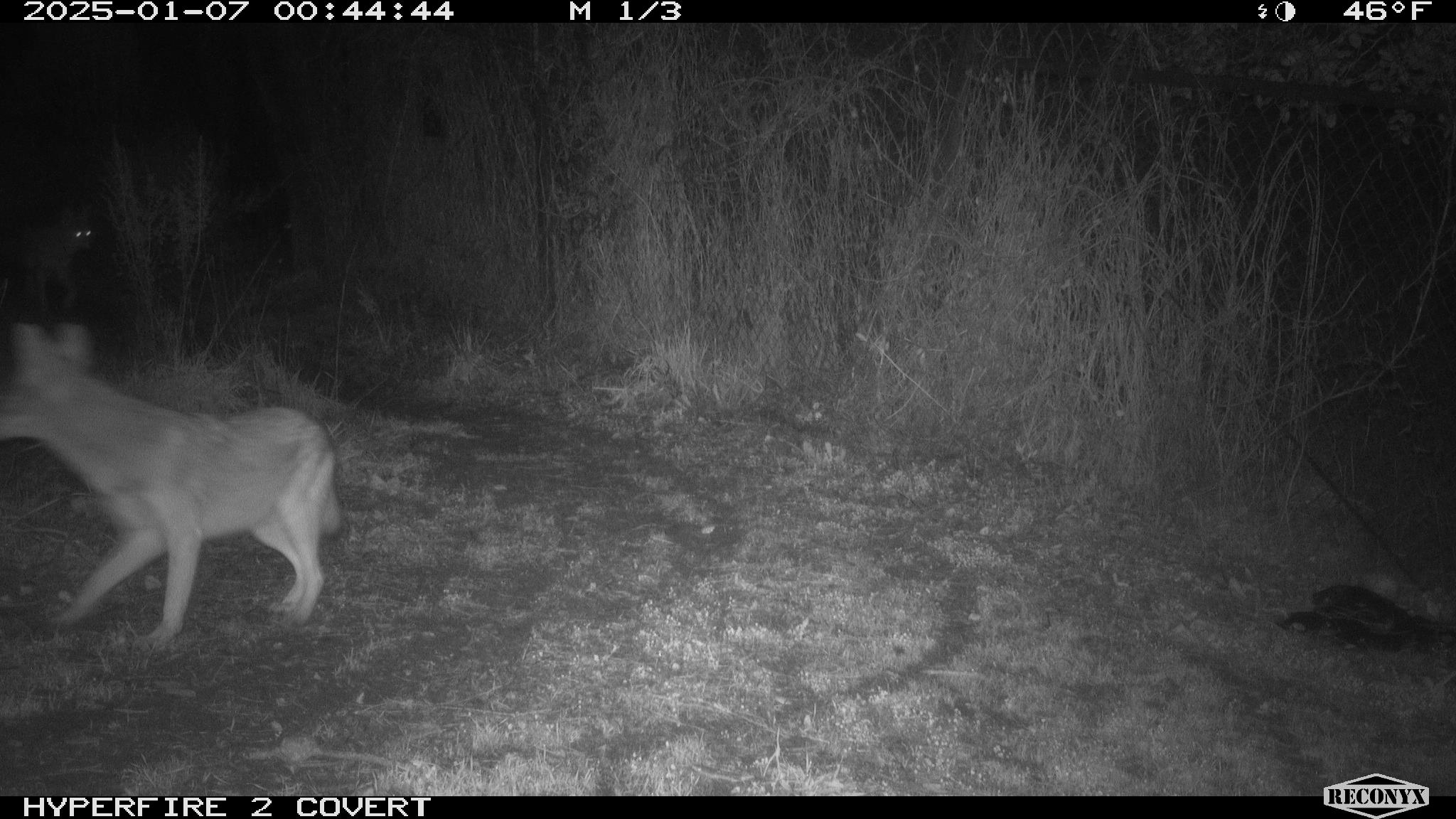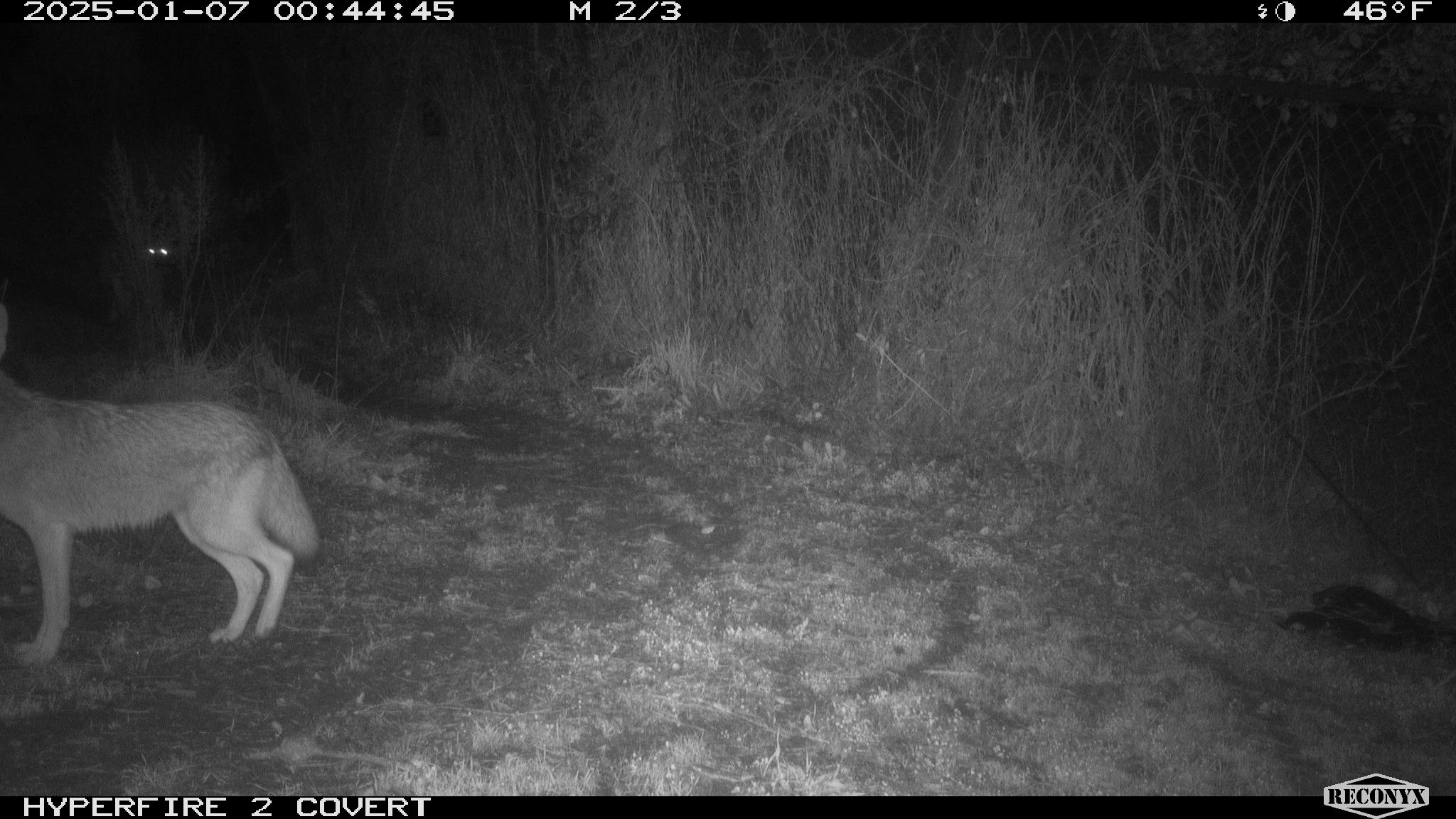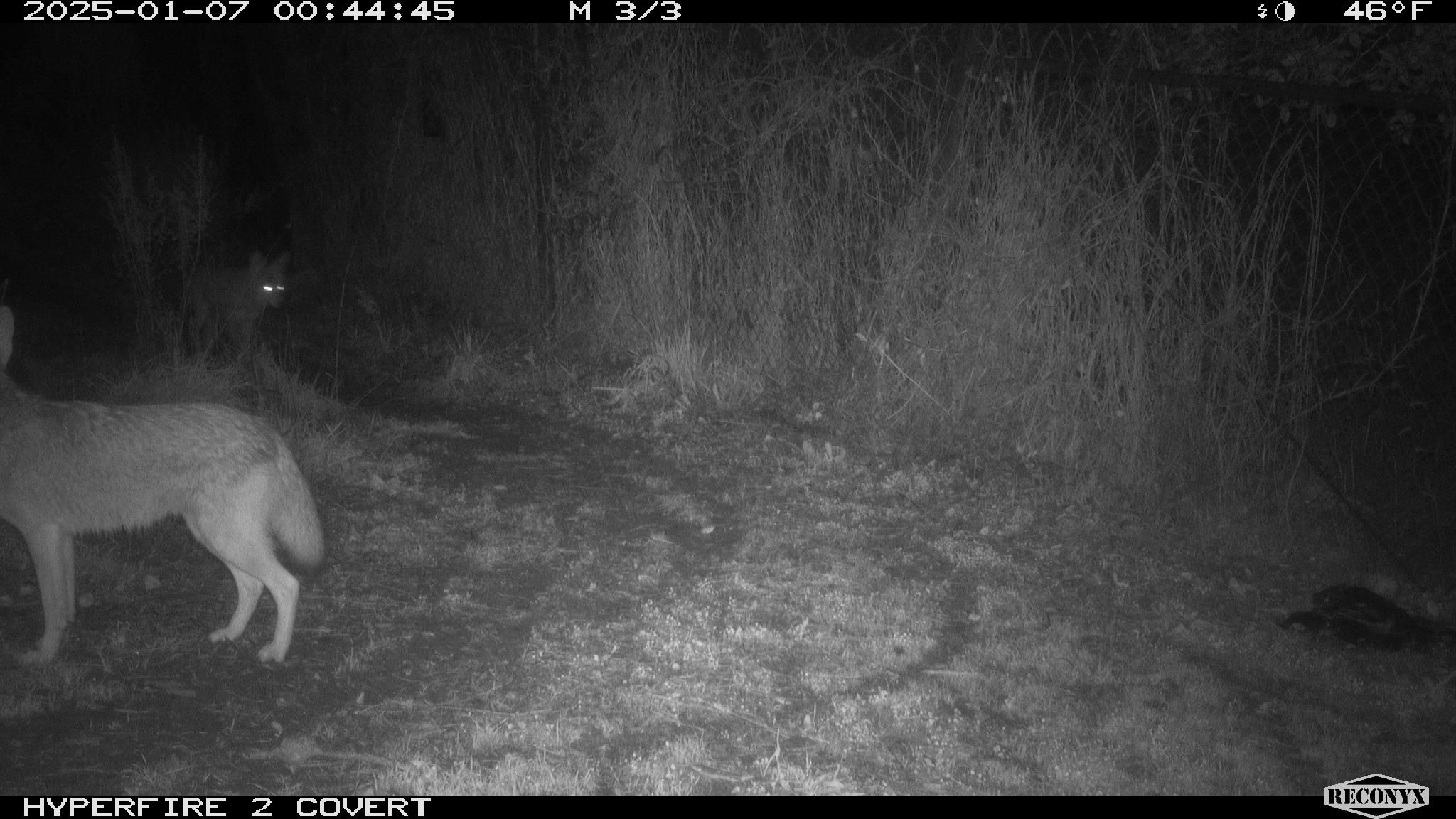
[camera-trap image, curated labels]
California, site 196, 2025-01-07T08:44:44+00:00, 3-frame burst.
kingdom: Animalia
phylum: Chordata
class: Mammalia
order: Carnivora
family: Canidae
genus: Canis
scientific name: Canis latrans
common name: coyote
Coyote (Canis latrans).